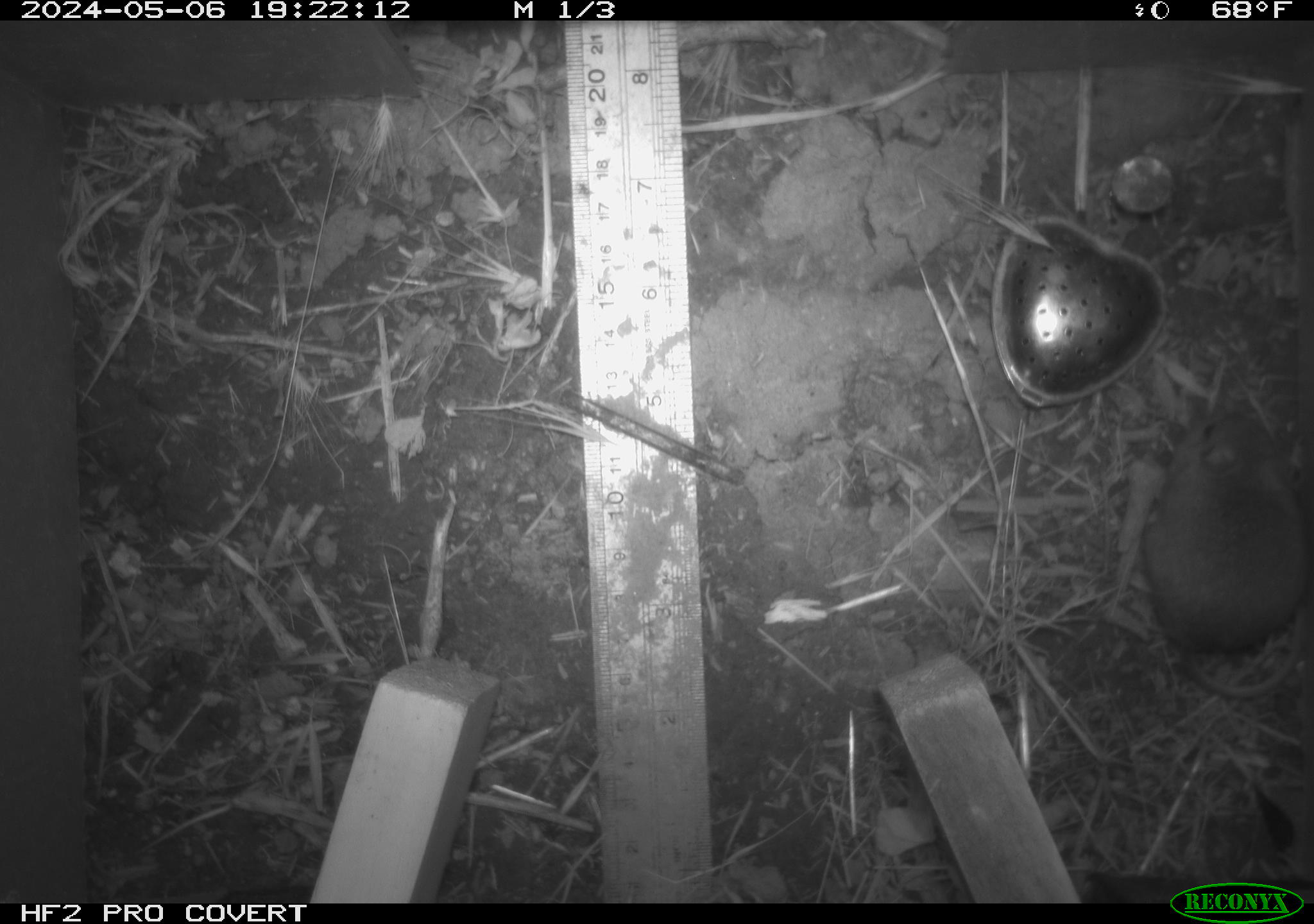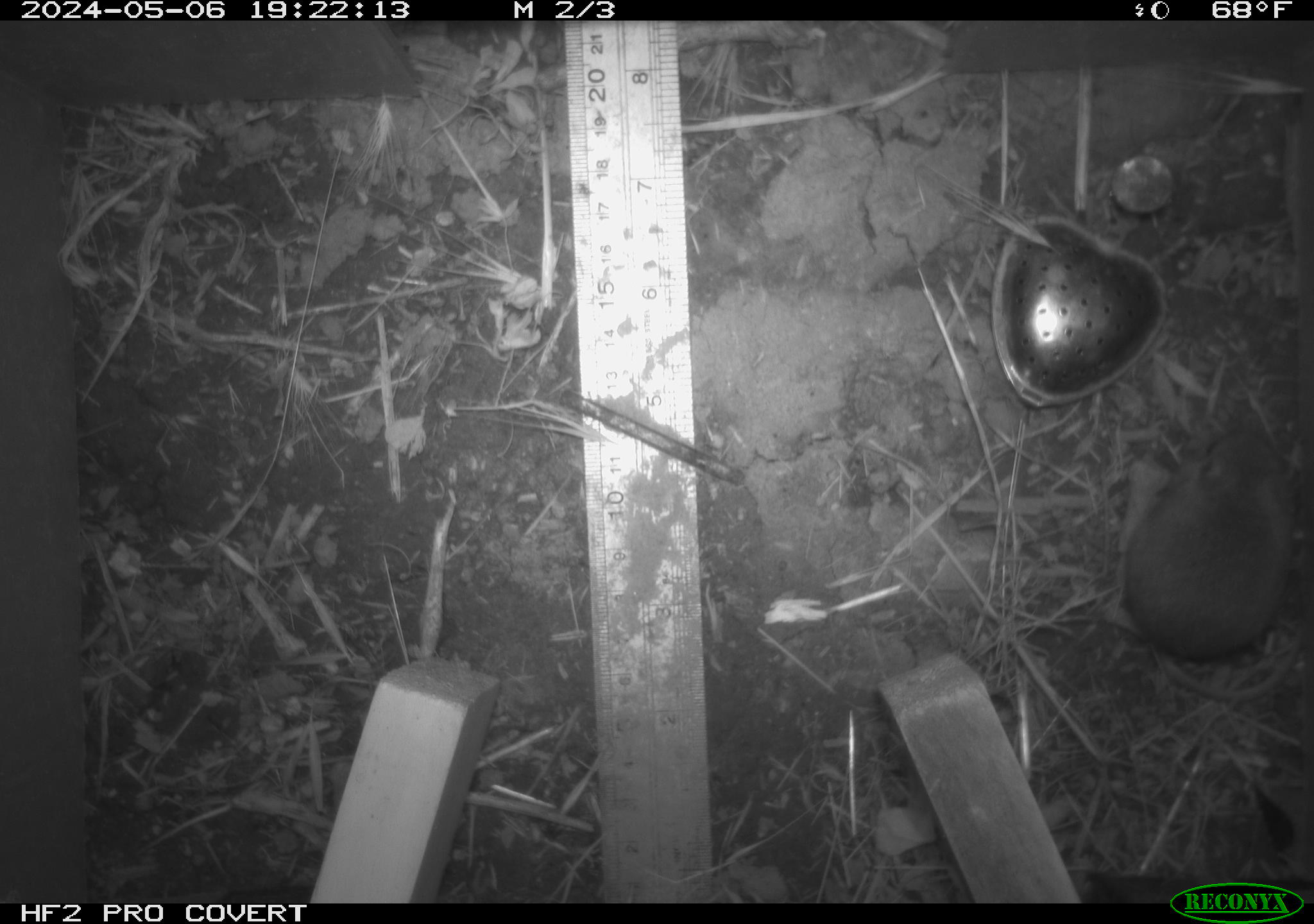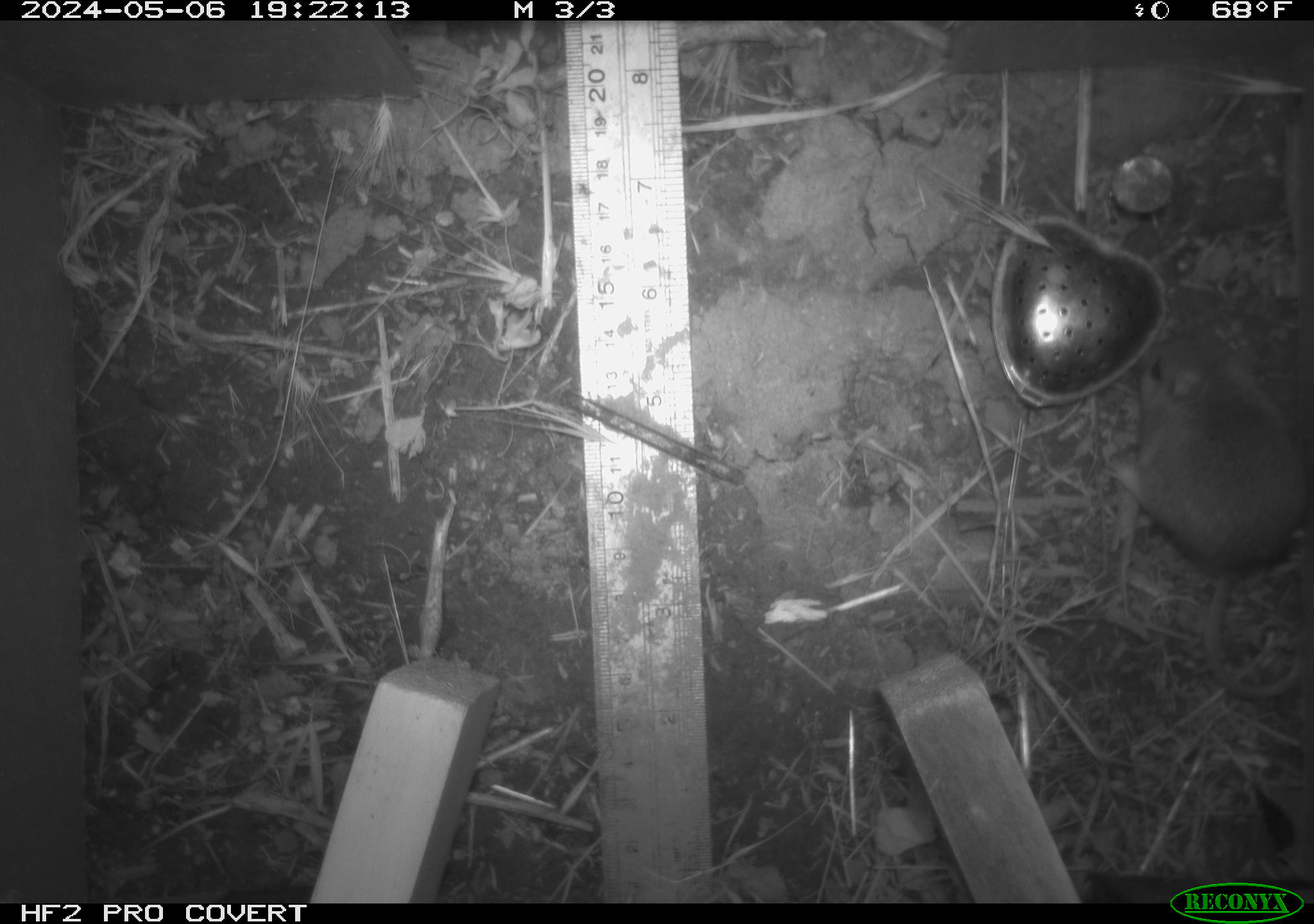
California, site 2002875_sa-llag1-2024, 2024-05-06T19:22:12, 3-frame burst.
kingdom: Animalia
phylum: Chordata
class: Mammalia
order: Rodentia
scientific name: Rodentia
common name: mouse species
Mouse species (Rodentia).